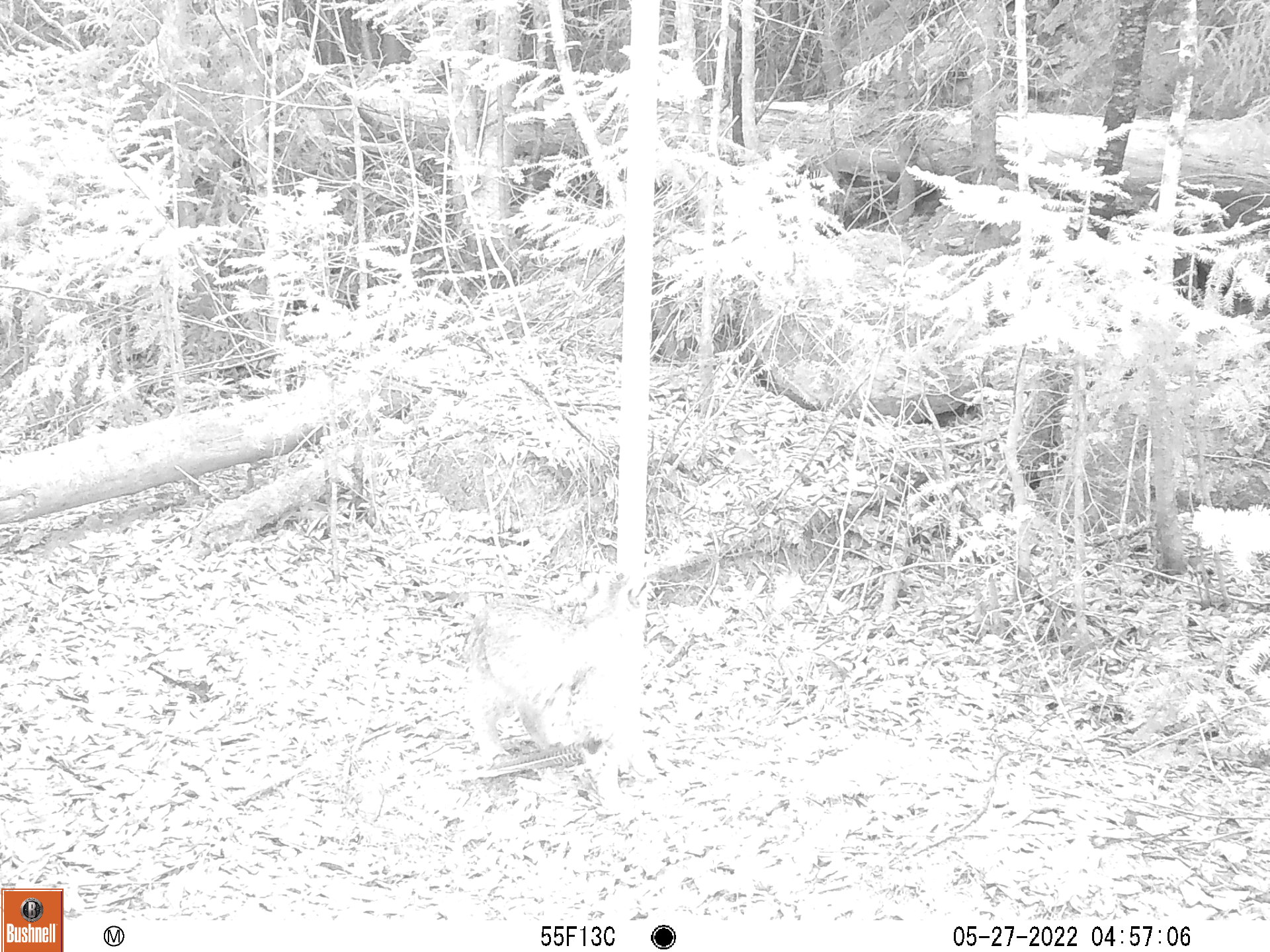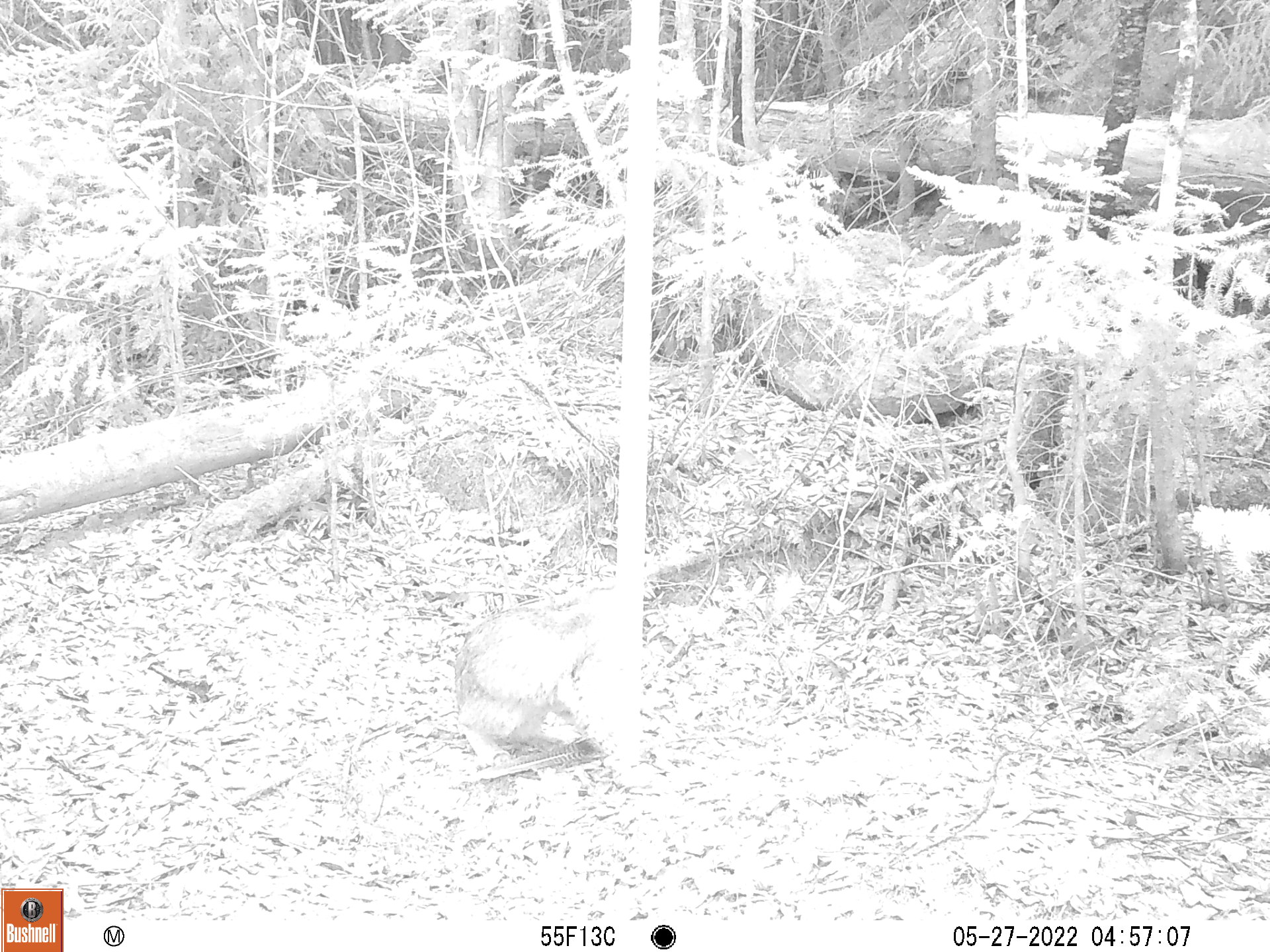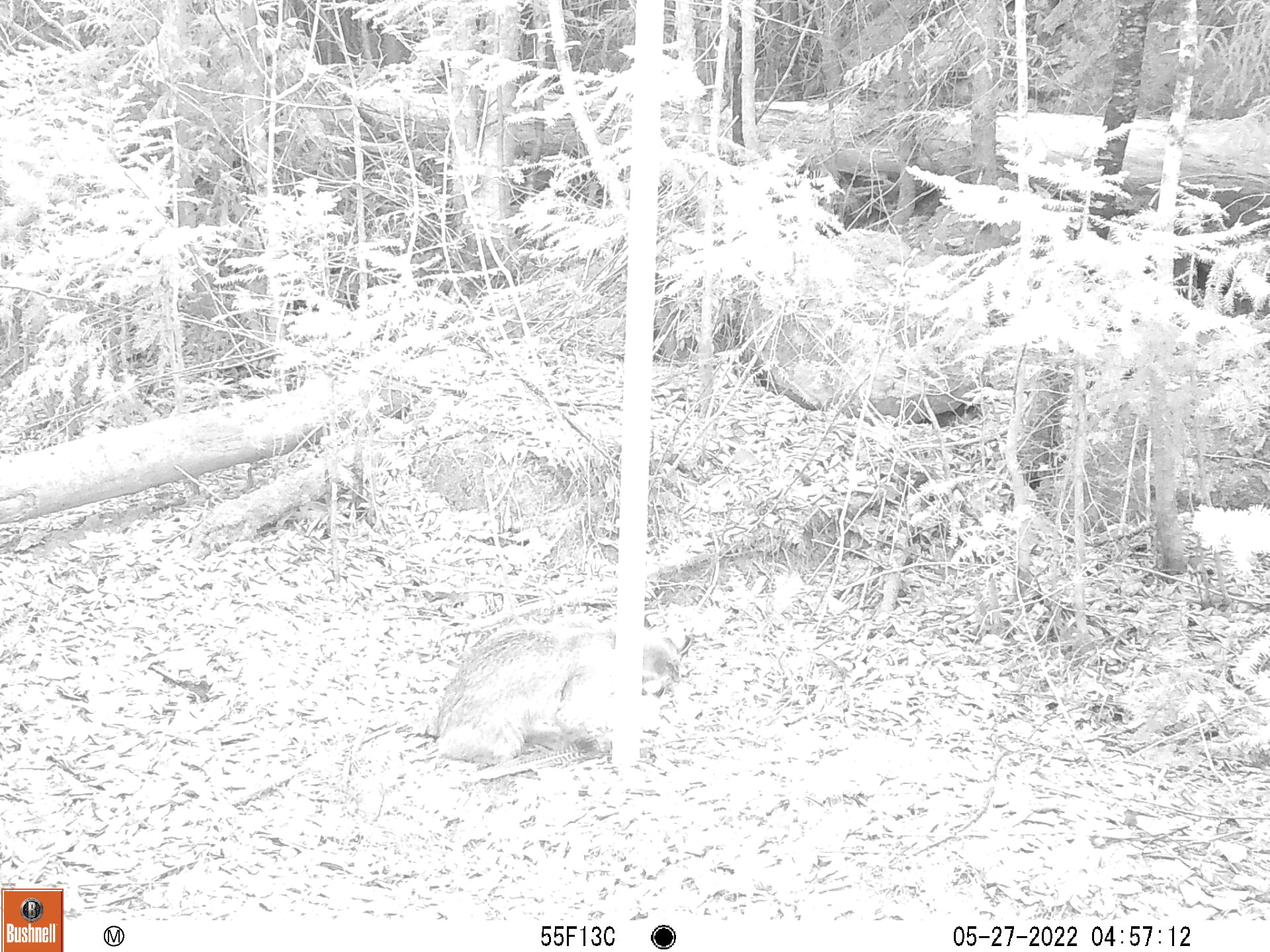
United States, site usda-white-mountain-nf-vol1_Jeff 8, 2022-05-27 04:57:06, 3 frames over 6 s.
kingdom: Animalia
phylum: Chordata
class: Mammalia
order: Carnivora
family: Felidae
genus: Lynx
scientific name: Lynx rufus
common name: bobcat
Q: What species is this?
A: Bobcat (Lynx rufus).